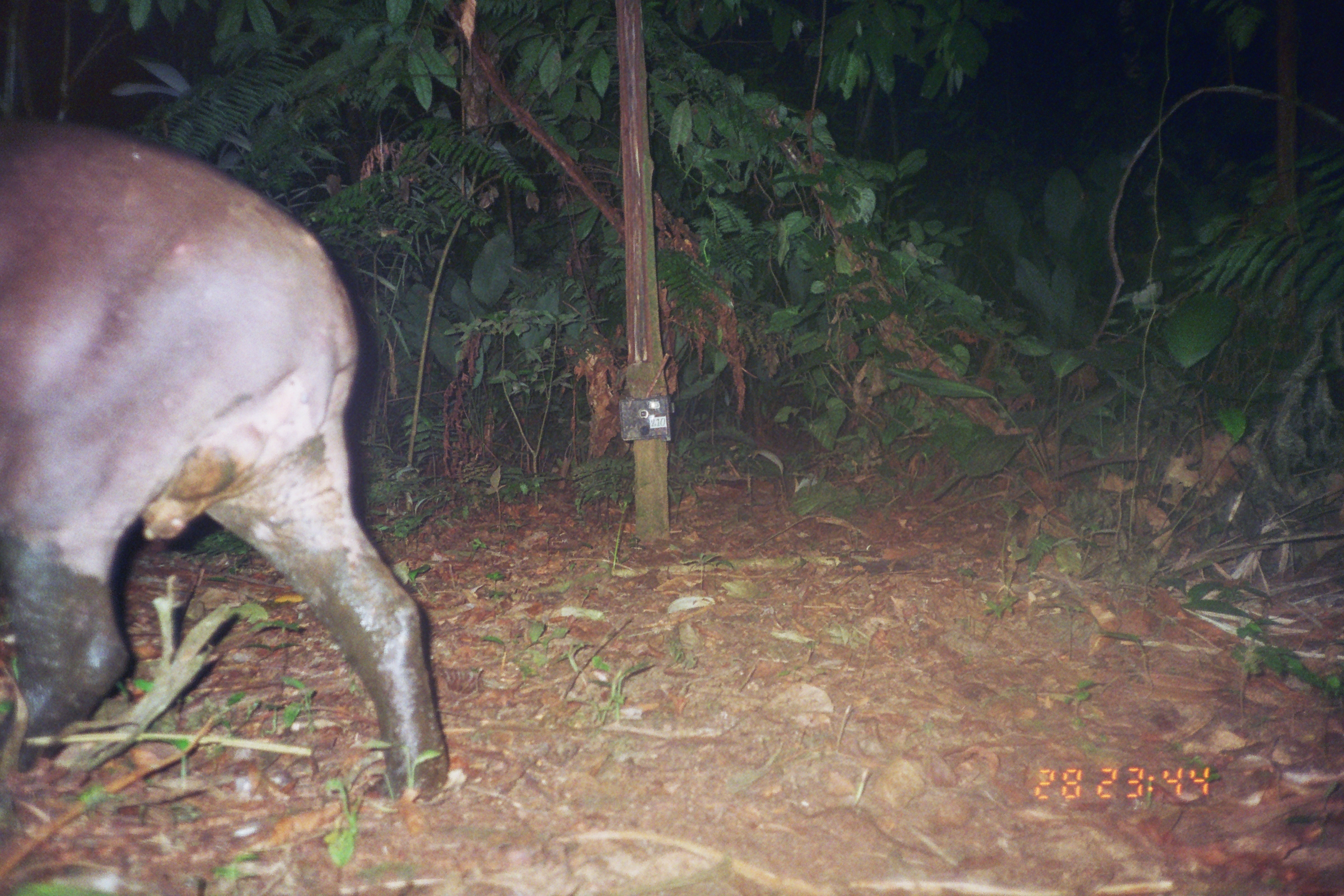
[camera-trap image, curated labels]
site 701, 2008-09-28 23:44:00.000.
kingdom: Animalia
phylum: Chordata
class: Mammalia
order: Perissodactyla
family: Tapiridae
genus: Tapirus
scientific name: Tapirus terrestris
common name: south american tapir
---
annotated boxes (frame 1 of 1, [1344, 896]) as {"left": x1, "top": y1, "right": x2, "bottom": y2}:
tapirus terrestris: {"left": 0, "top": 112, "right": 450, "bottom": 805}